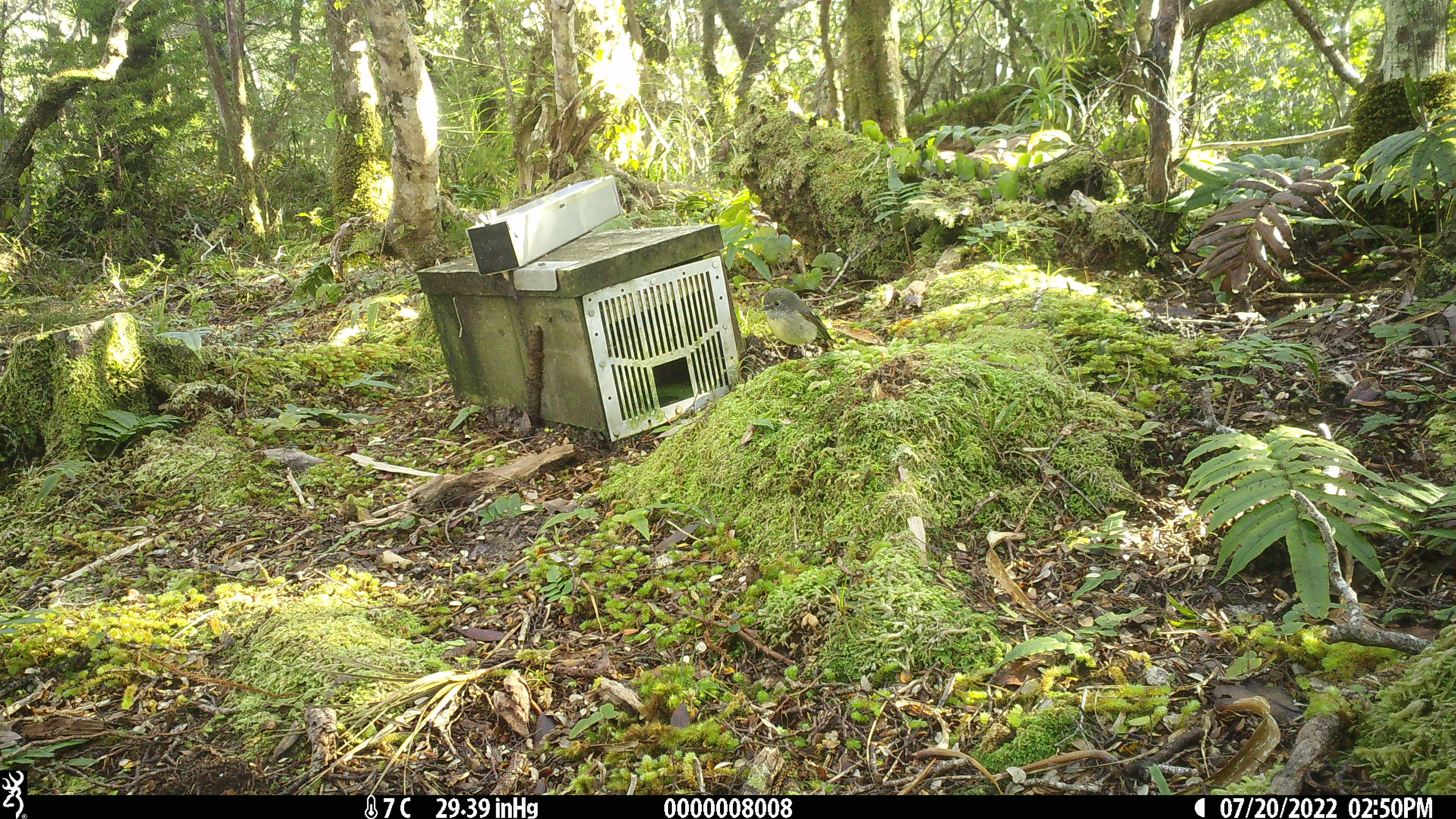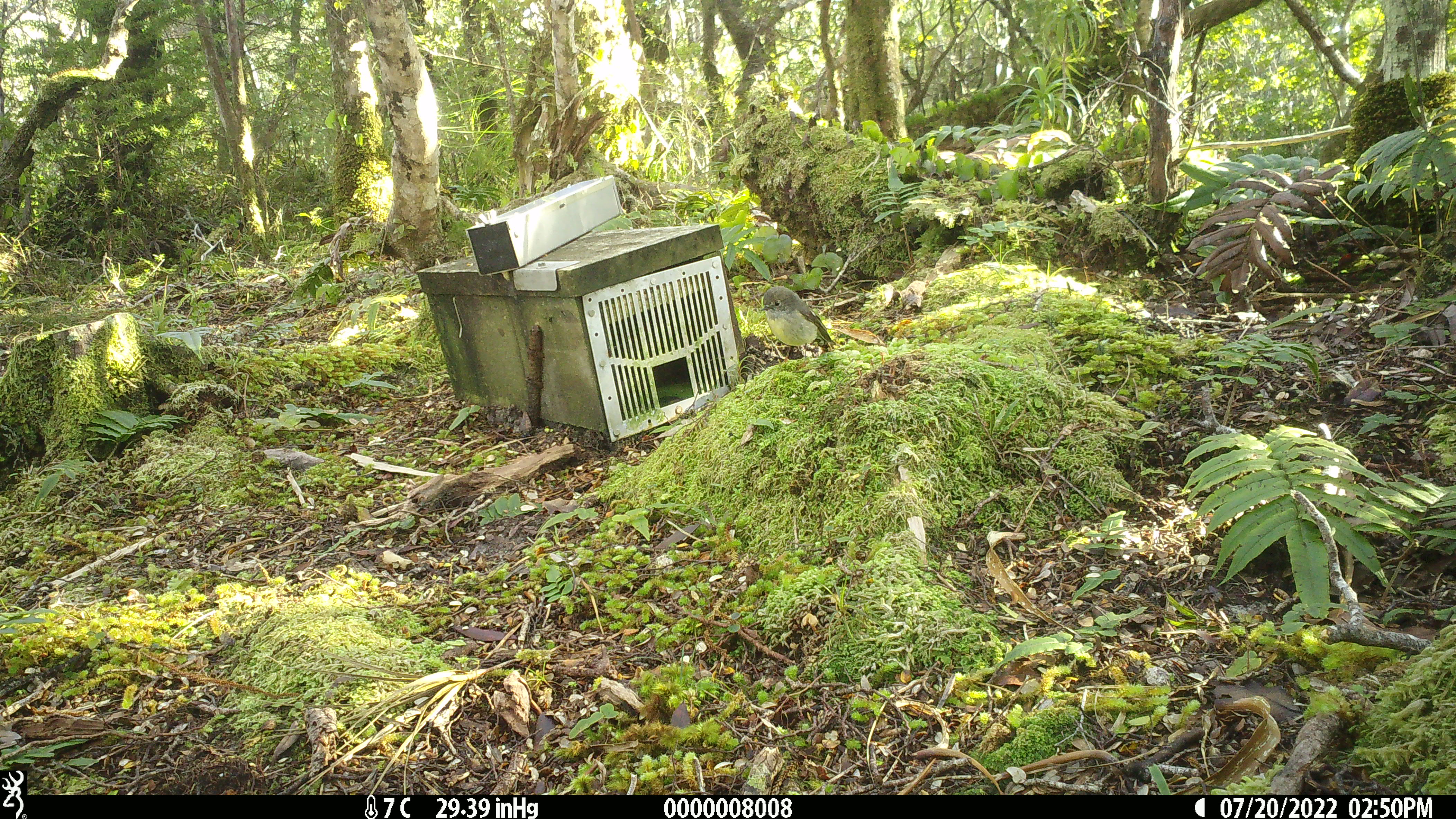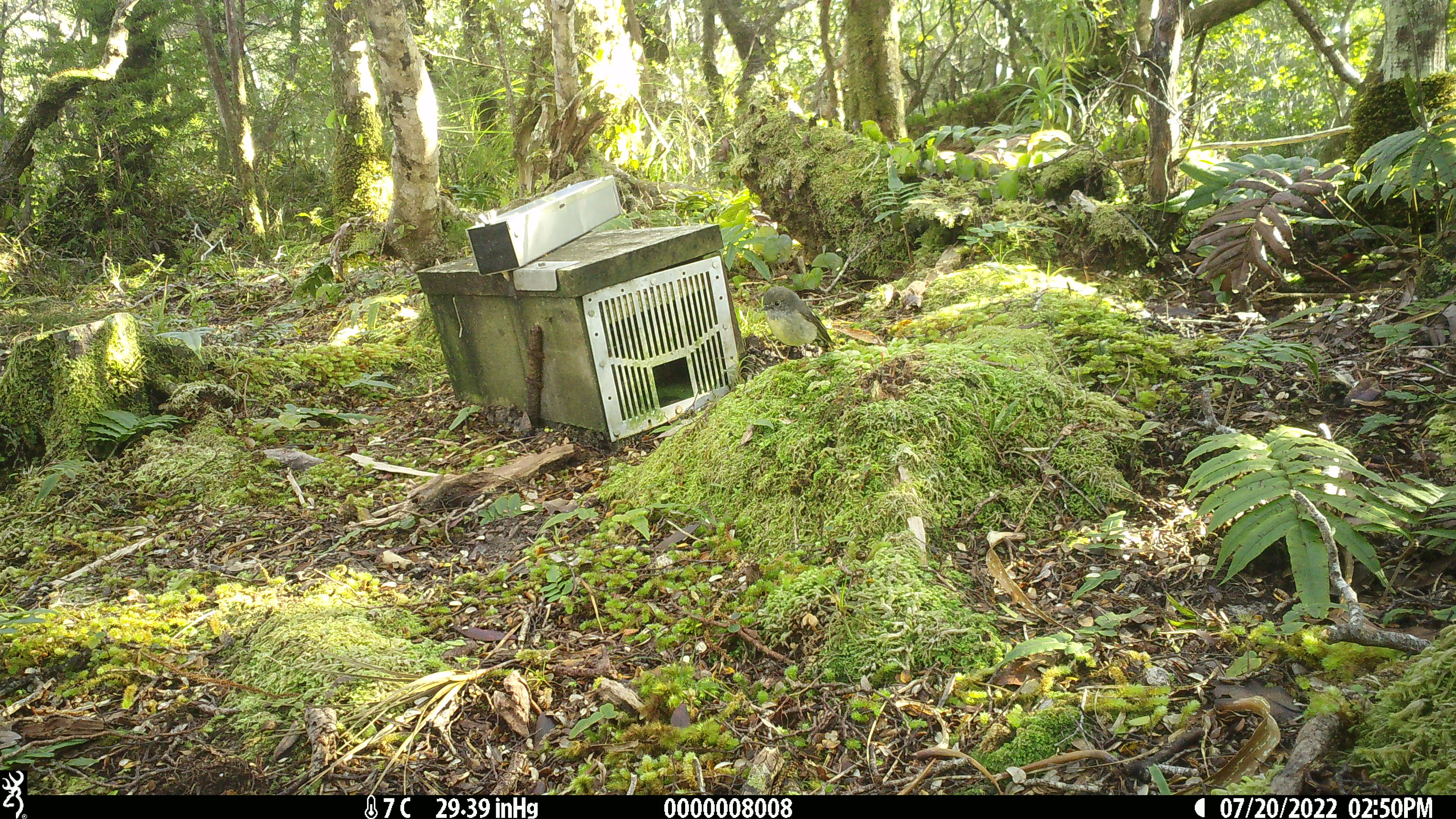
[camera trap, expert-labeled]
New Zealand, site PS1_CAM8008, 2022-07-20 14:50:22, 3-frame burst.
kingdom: Animalia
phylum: Chordata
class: Aves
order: Passeriformes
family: Petroicidae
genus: Petroica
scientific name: Petroica macrocephala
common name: tomtit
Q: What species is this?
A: Tomtit (Petroica macrocephala).